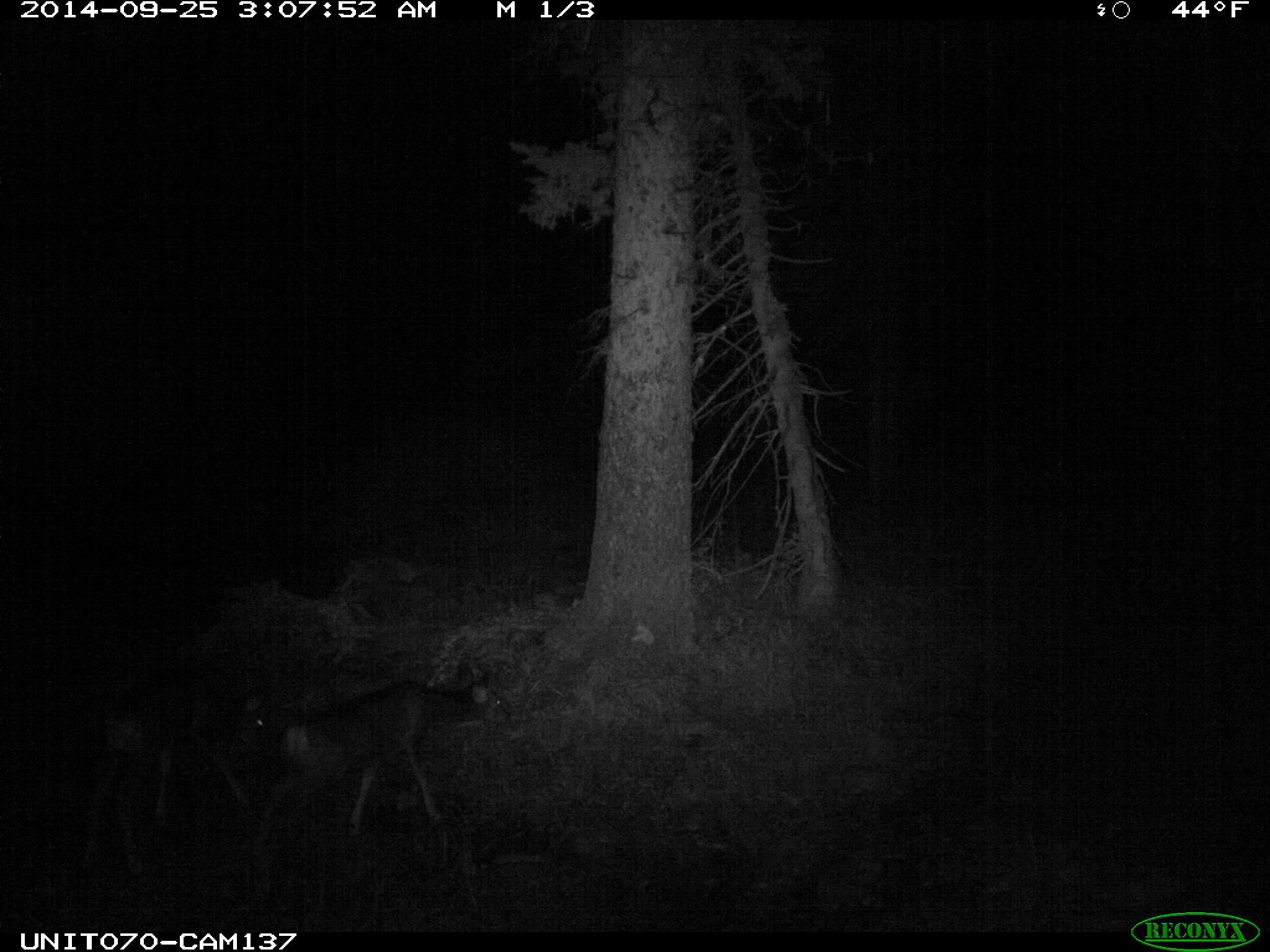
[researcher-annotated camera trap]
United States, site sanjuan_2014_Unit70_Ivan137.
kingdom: Animalia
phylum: Chordata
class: Mammalia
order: Artiodactyla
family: Cervidae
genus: Odocoileus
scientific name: Odocoileus hemionus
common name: mule deer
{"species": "Odocoileus hemionus (mule deer)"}